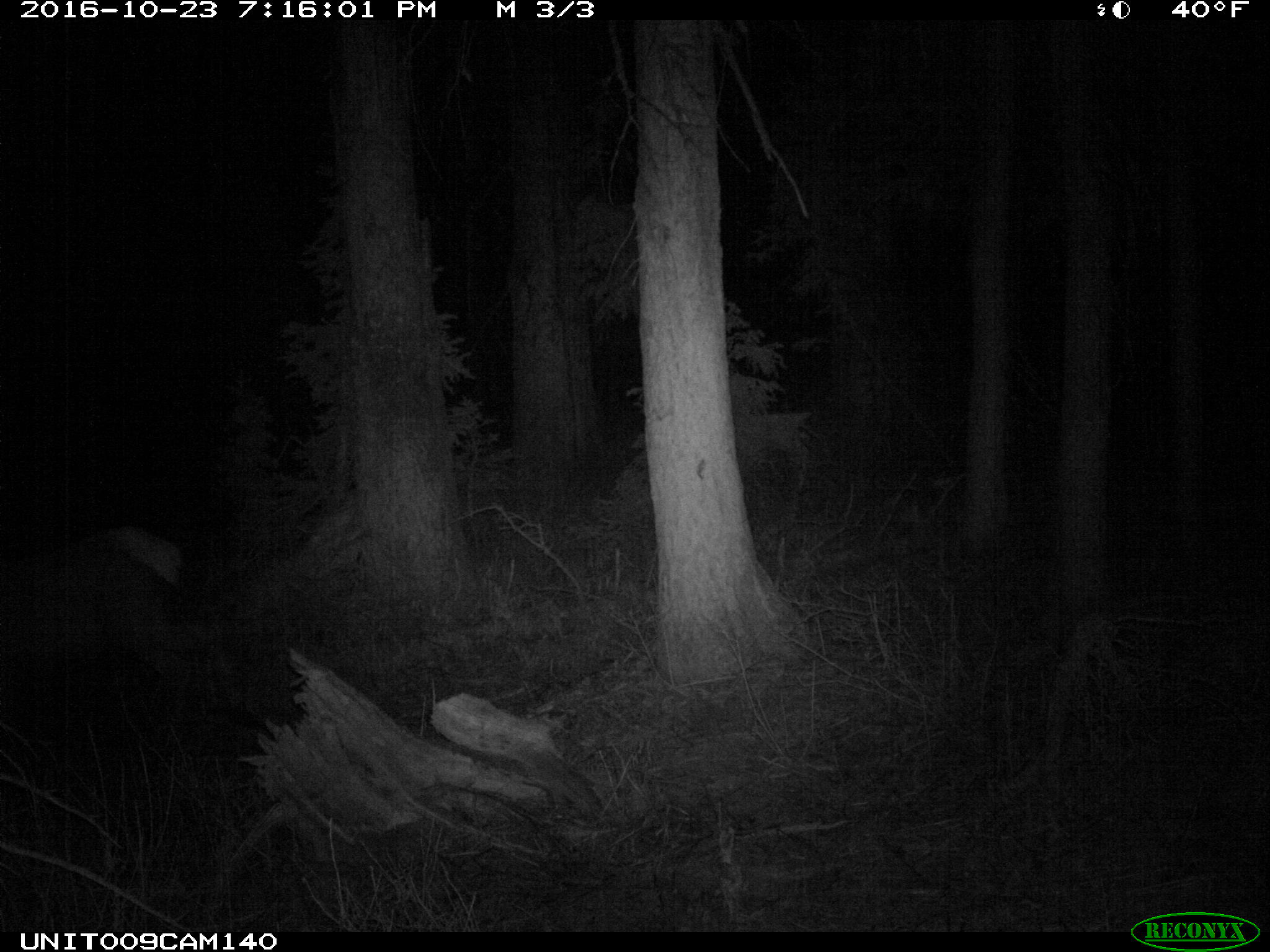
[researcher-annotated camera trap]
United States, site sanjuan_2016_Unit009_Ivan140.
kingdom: Animalia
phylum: Chordata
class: Mammalia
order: Artiodactyla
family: Cervidae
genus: Cervus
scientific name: Cervus elaphus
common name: red deer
Cervus elaphus (red deer).